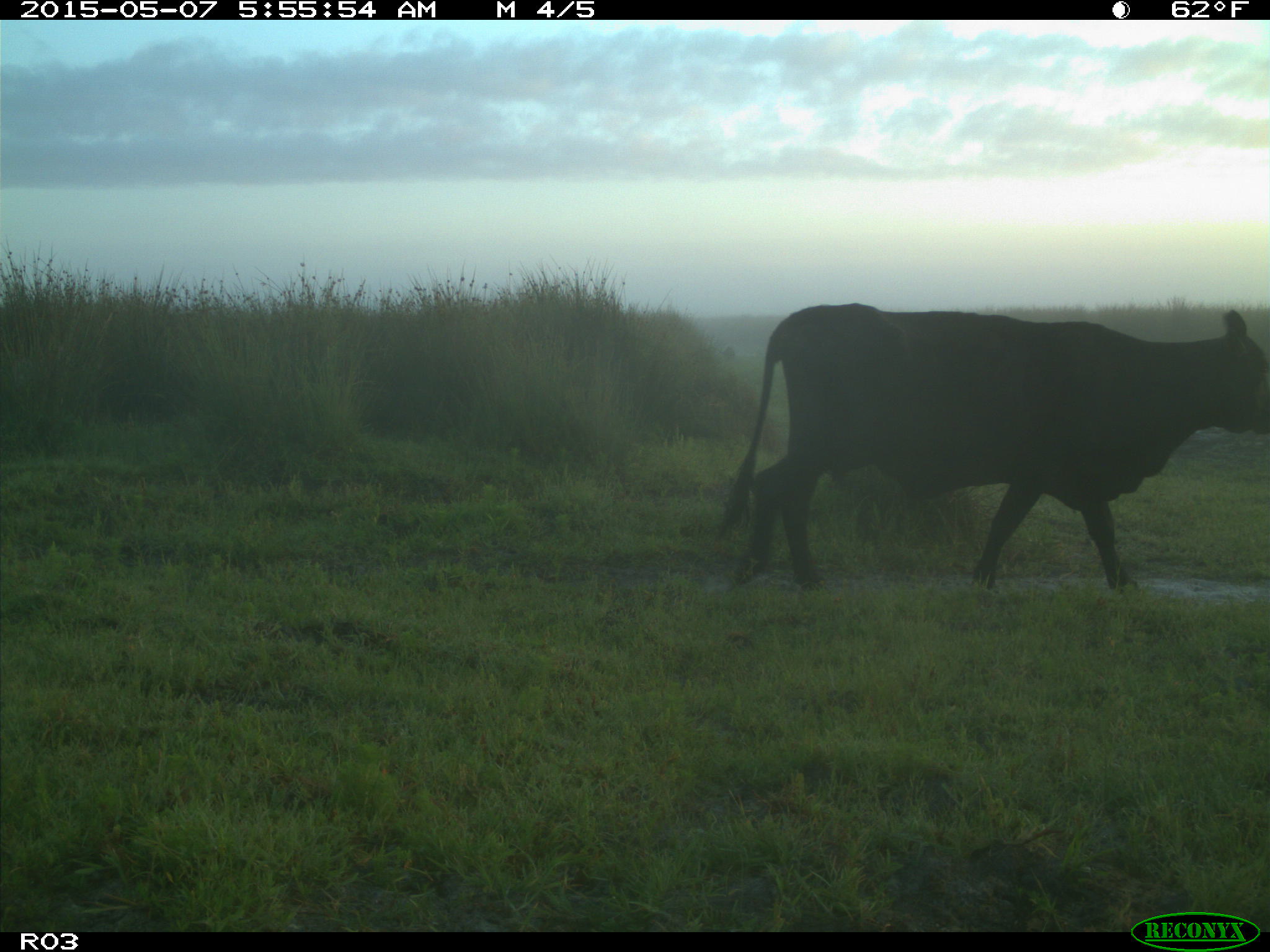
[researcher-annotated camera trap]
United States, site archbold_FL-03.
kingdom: Animalia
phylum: Chordata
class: Mammalia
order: Artiodactyla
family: Bovidae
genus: Bos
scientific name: Bos taurus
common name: domestic cow